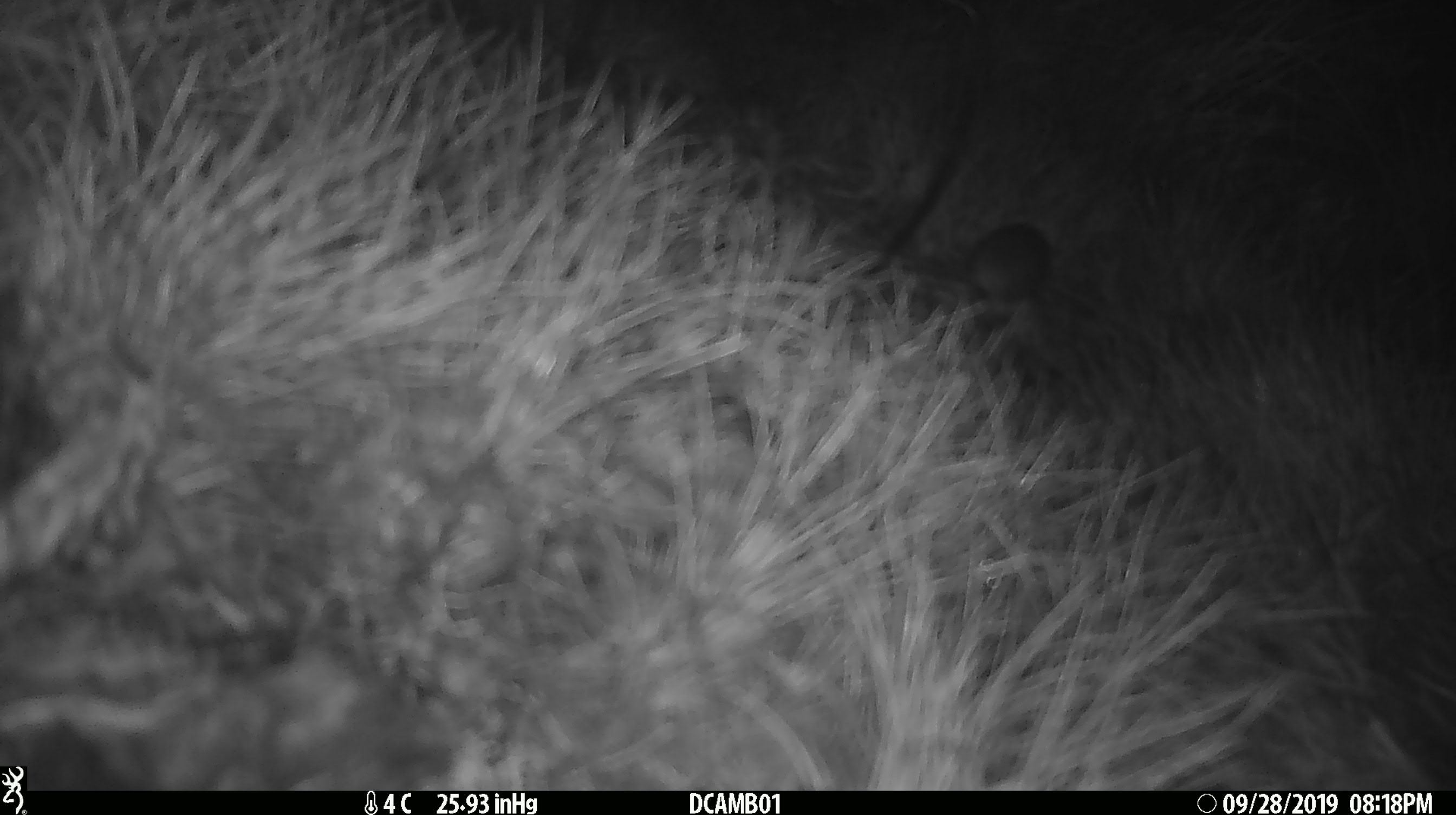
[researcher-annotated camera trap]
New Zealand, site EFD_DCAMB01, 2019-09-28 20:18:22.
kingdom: Animalia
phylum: Chordata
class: Mammalia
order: Rodentia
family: Muridae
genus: Mus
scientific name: Mus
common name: mouse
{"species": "mouse (Mus)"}